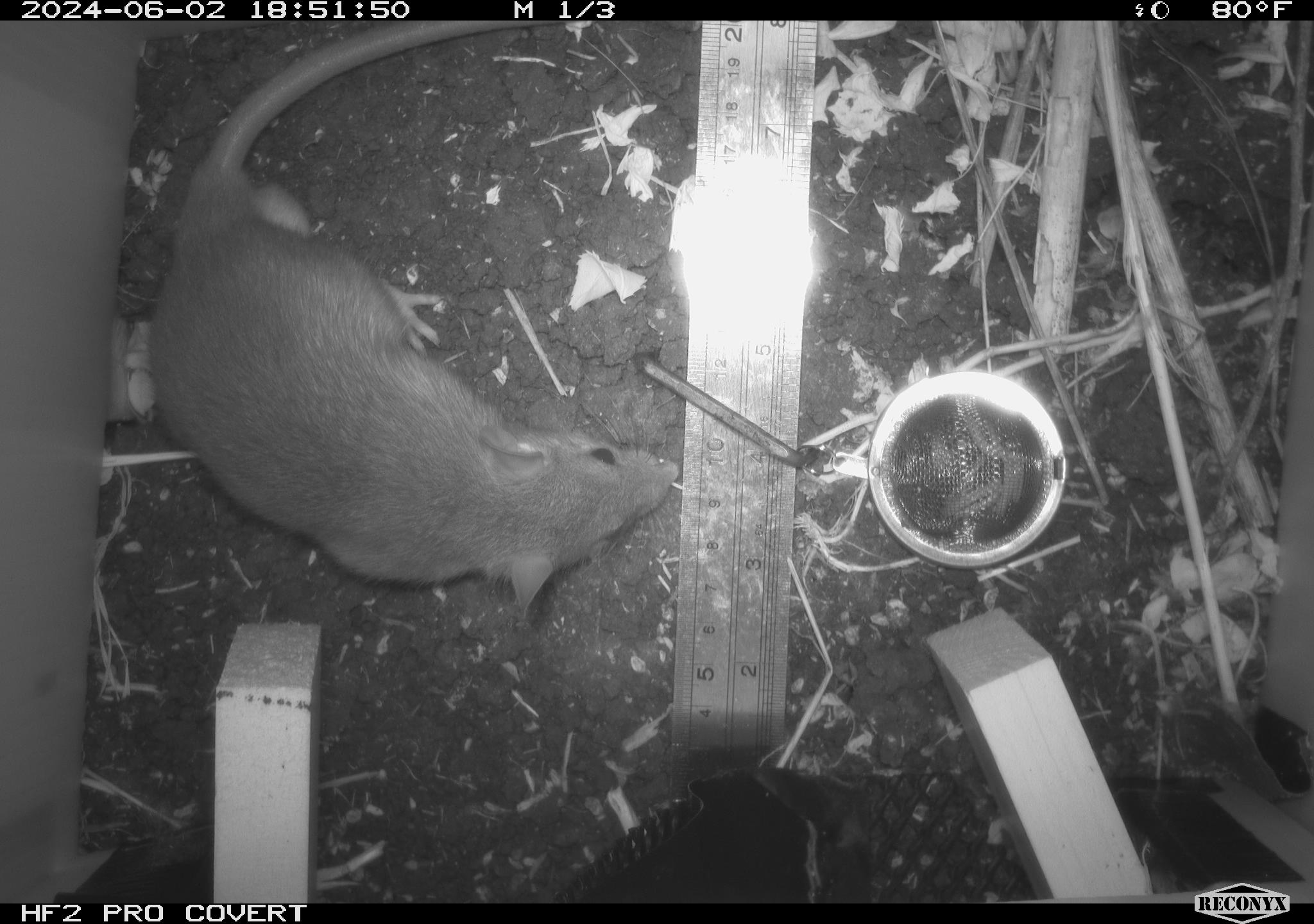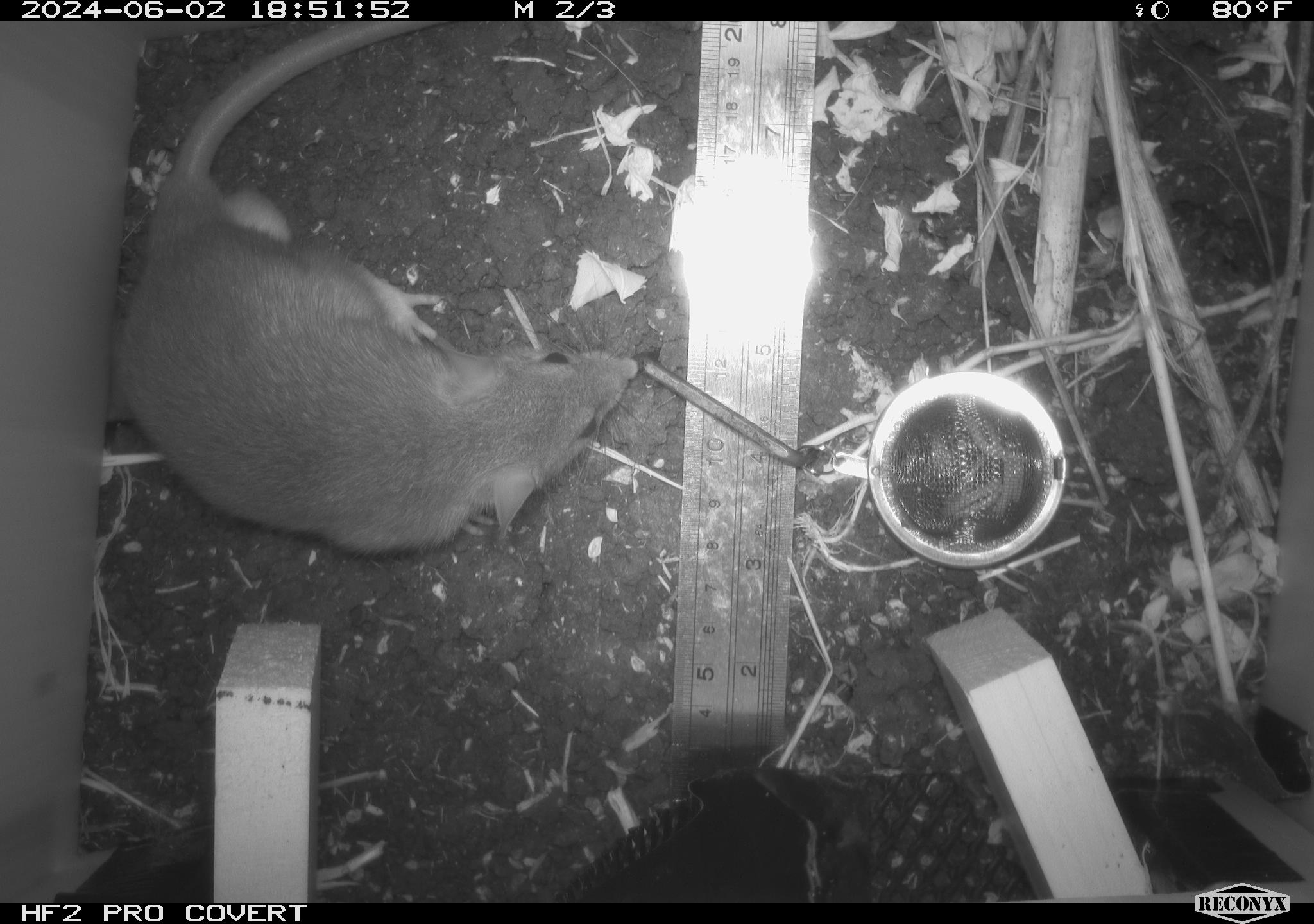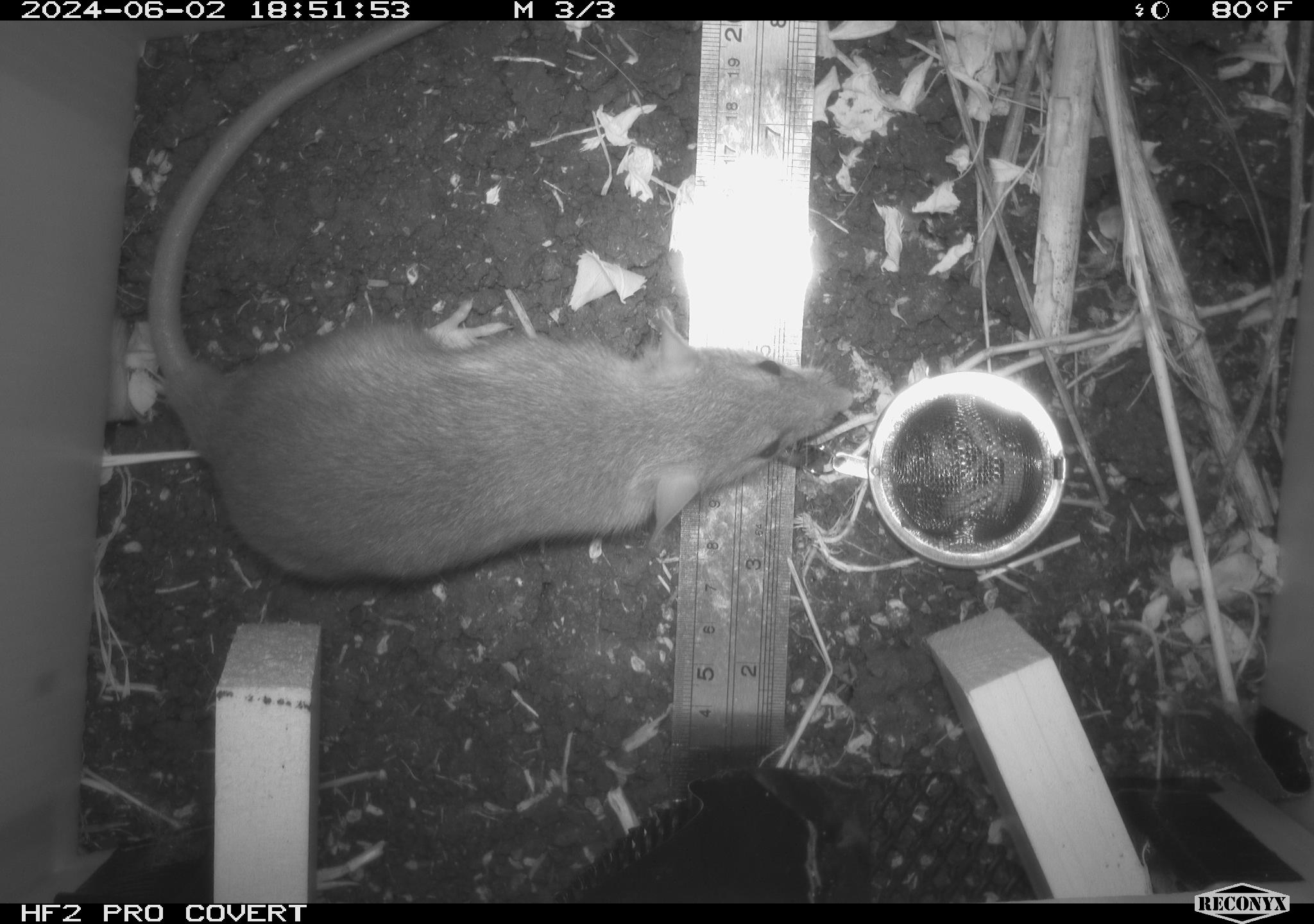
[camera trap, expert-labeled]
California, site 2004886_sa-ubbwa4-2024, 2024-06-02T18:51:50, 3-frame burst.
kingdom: Animalia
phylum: Chordata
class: Mammalia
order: Rodentia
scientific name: Rodentia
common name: woodrat or rat or mouse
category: woodrat or rat or mouse species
Woodrat or rat or mouse species (woodrat or rat or mouse) (Rodentia).